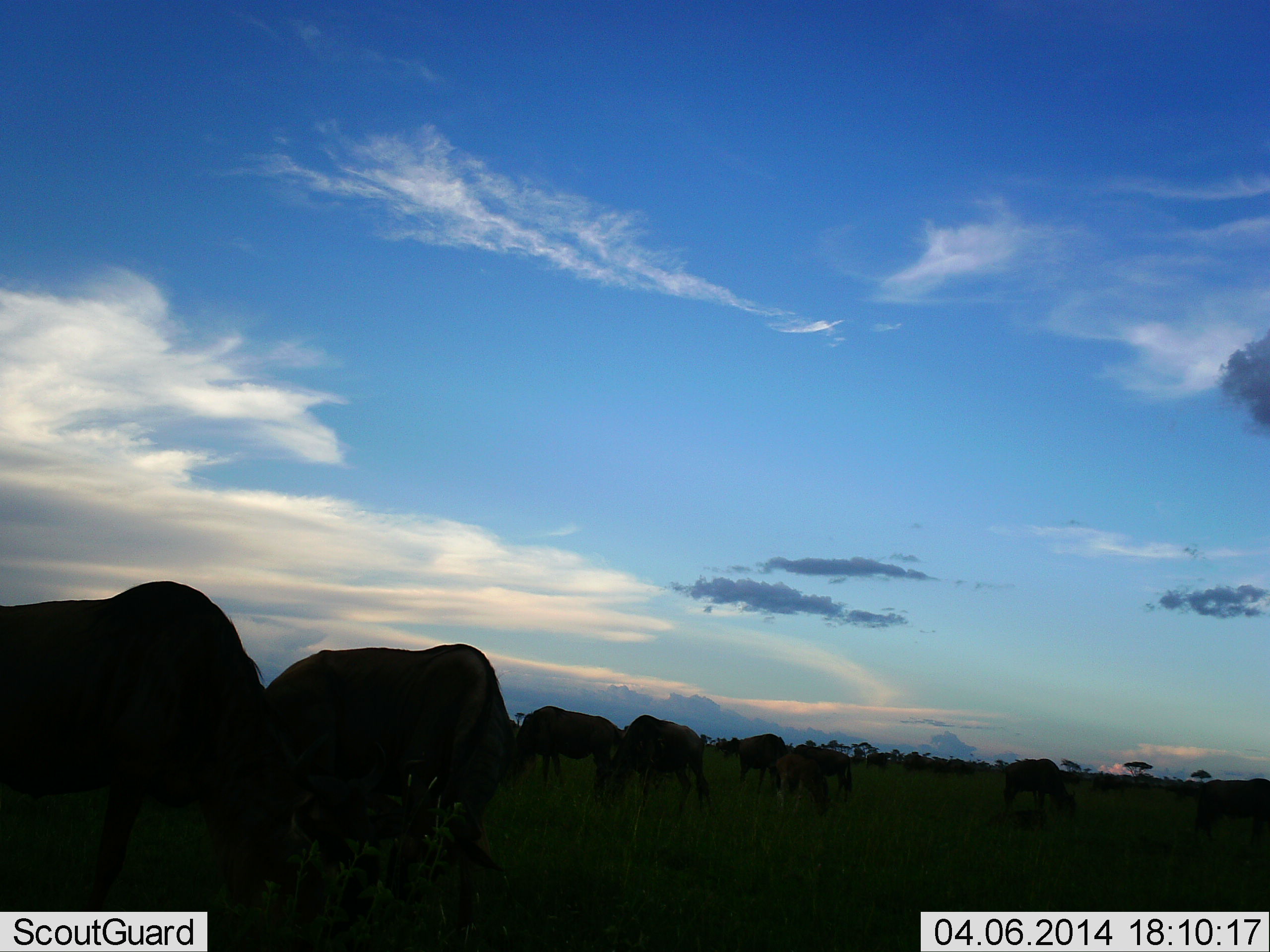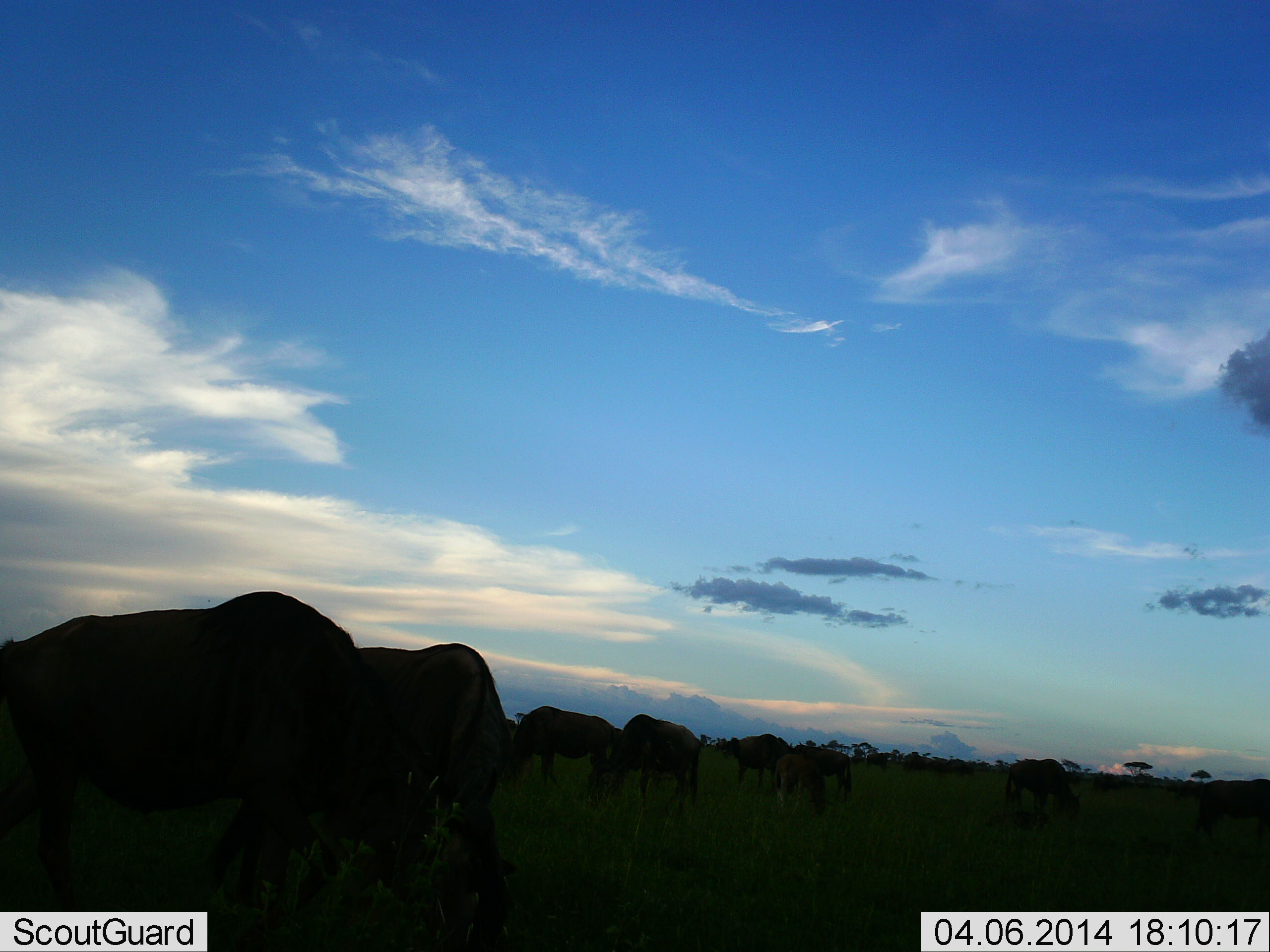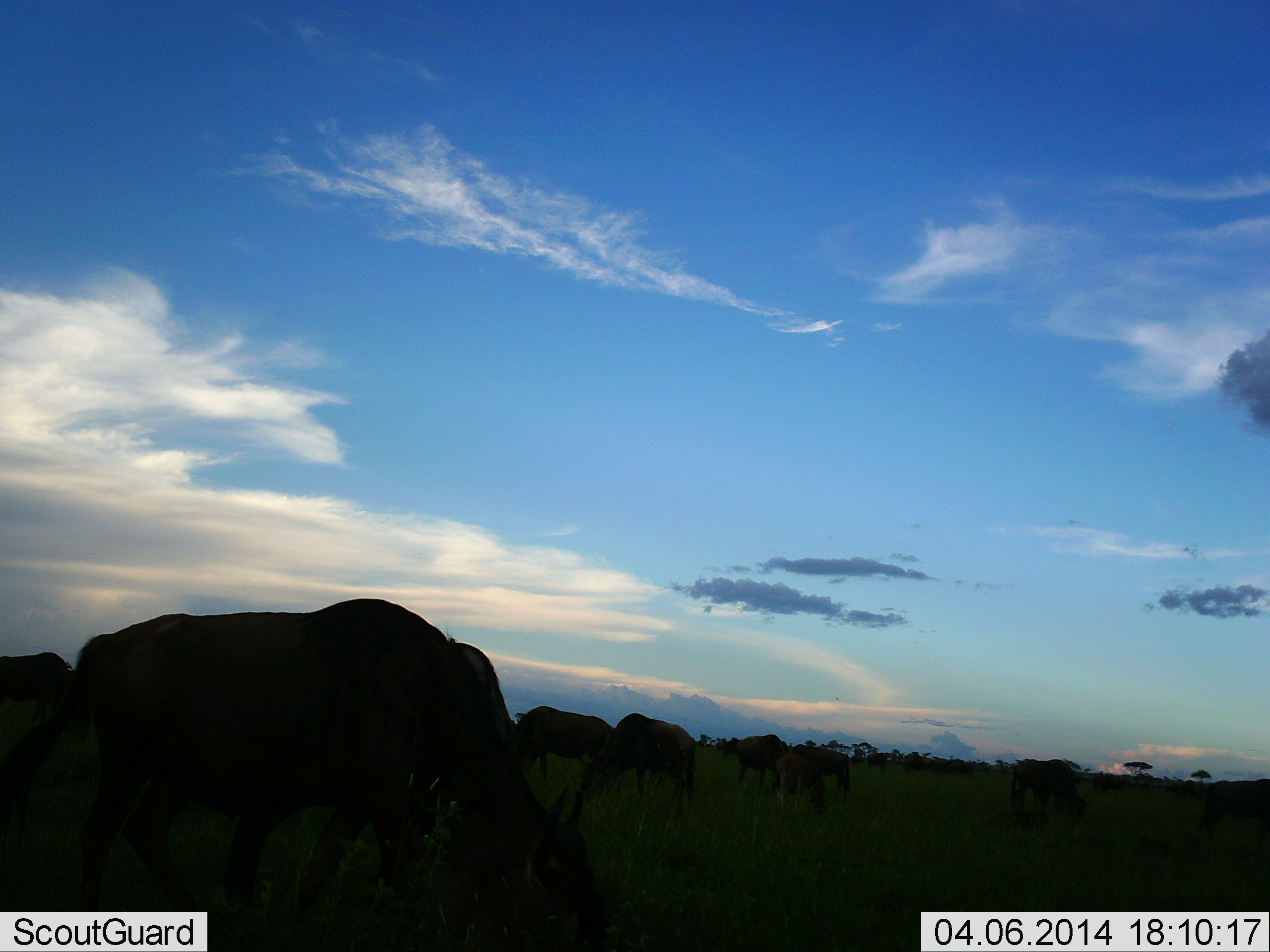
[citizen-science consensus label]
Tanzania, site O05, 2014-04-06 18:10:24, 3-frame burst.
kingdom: Animalia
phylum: Chordata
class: Mammalia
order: Artiodactyla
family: Bovidae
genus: Connochaetes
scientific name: Connochaetes taurinus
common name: blue wildebeest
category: wildebeest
Wildebeest (blue wildebeest) (Connochaetes taurinus), count 11-50. Behavior (volunteer vote fractions): standing 30%, resting 0%, moving 50%, interacting 0%. Young present (vote fraction): 0%. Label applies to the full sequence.